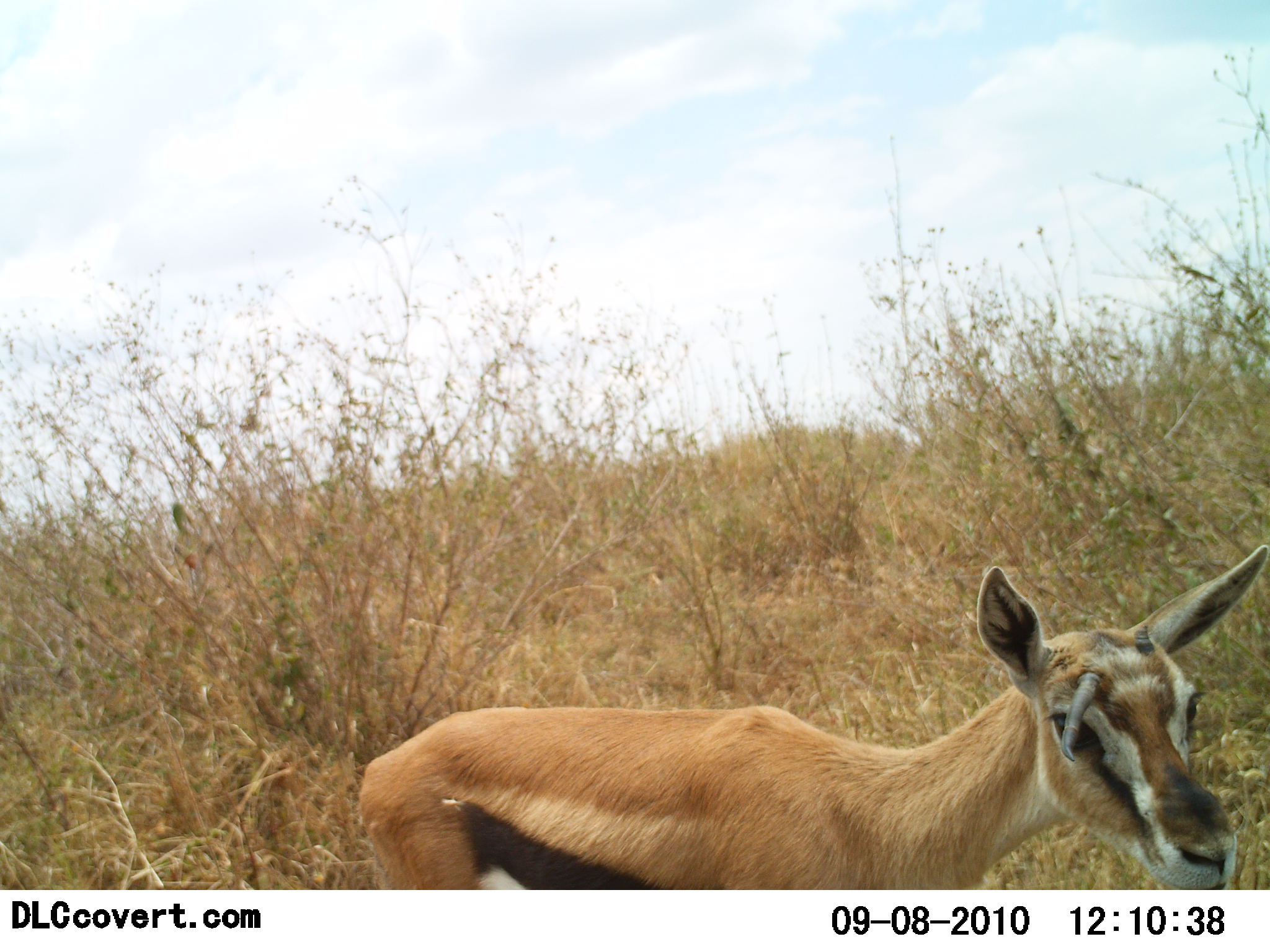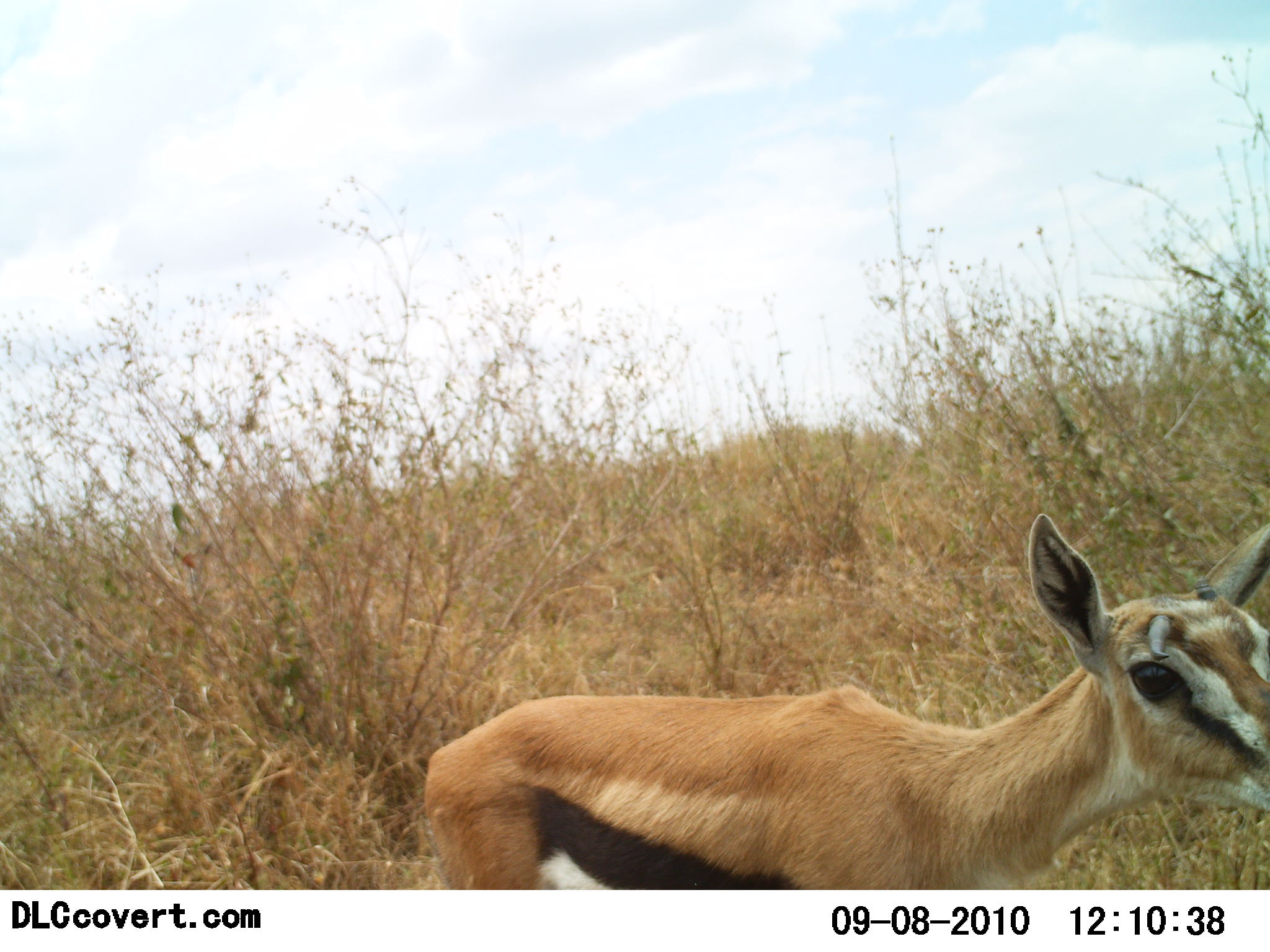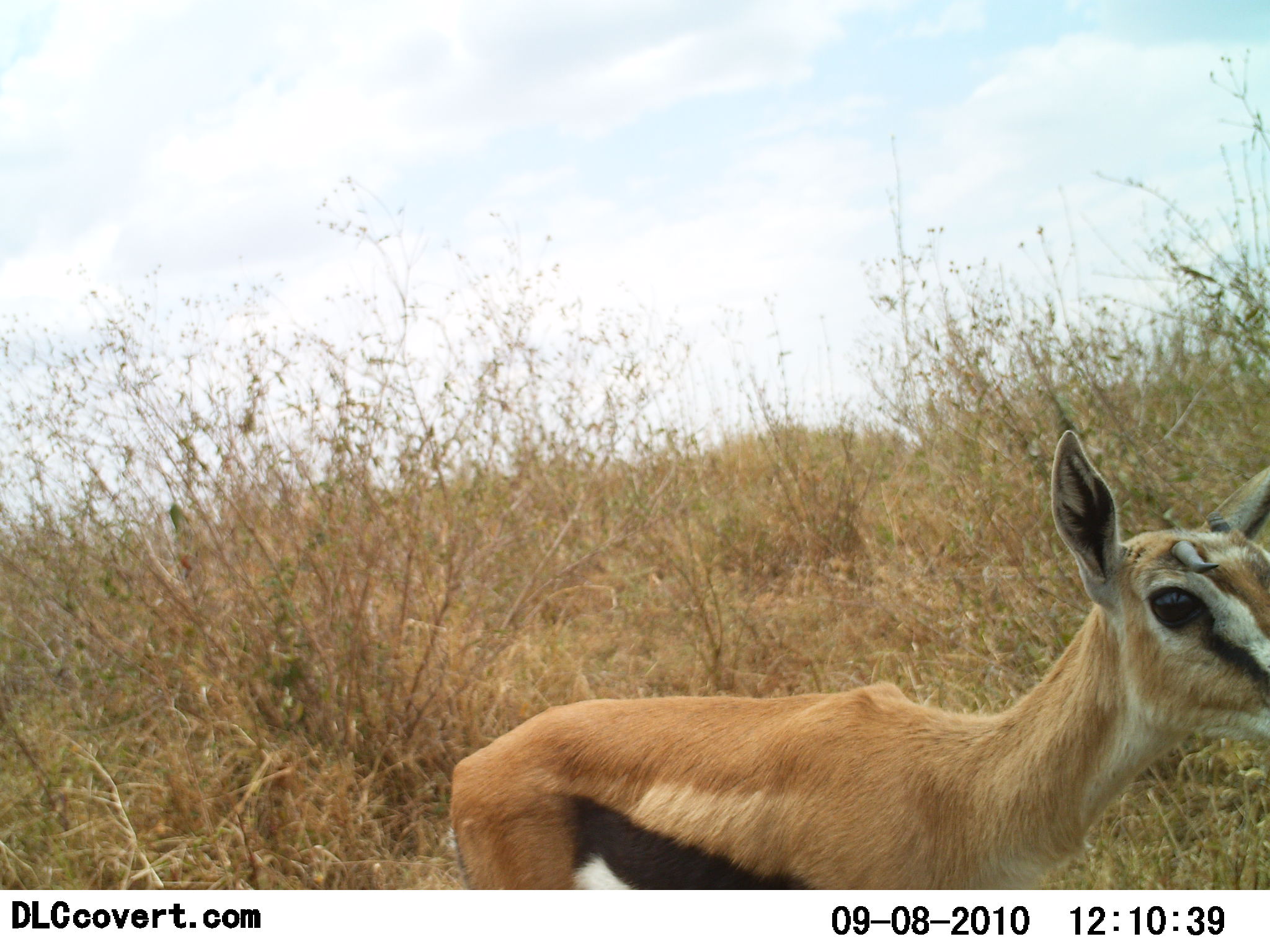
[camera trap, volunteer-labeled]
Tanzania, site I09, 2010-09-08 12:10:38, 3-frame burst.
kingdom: Animalia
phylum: Chordata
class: Mammalia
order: Artiodactyla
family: Bovidae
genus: Eudorcas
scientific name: Eudorcas thomsonii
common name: thomson's gazelle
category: gazellethomsons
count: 1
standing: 46%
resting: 0%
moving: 54%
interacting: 8%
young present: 15%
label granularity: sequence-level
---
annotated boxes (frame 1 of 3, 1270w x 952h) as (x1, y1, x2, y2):
animal: (357, 543, 1270, 890)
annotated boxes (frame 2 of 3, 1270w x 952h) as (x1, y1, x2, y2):
animal: (424, 513, 1270, 890)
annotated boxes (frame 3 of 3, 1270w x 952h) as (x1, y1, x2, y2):
animal: (450, 430, 1270, 890)